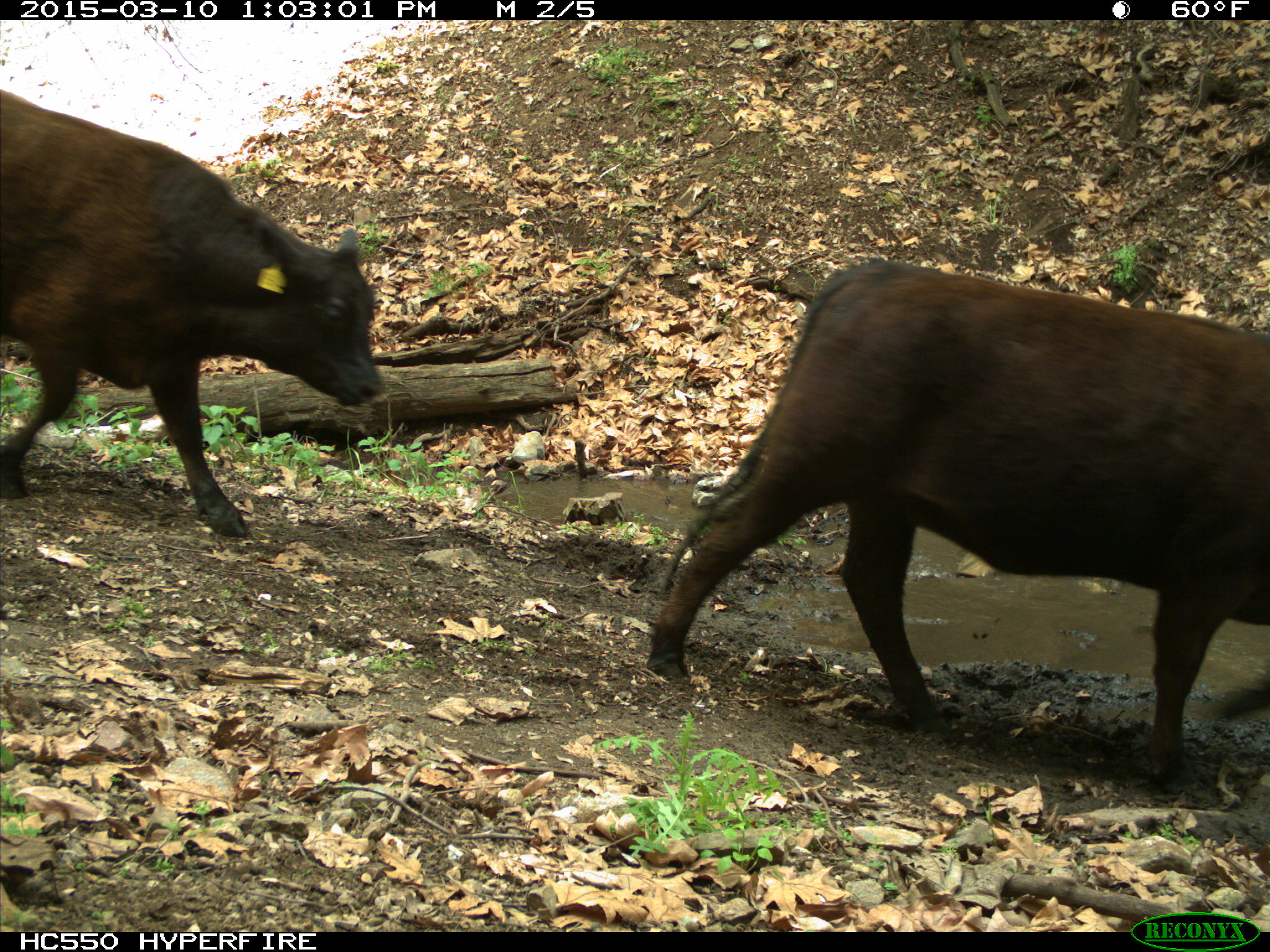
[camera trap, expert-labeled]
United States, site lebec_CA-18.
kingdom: Animalia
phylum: Chordata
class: Mammalia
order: Artiodactyla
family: Bovidae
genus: Bos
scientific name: Bos taurus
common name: domestic cow